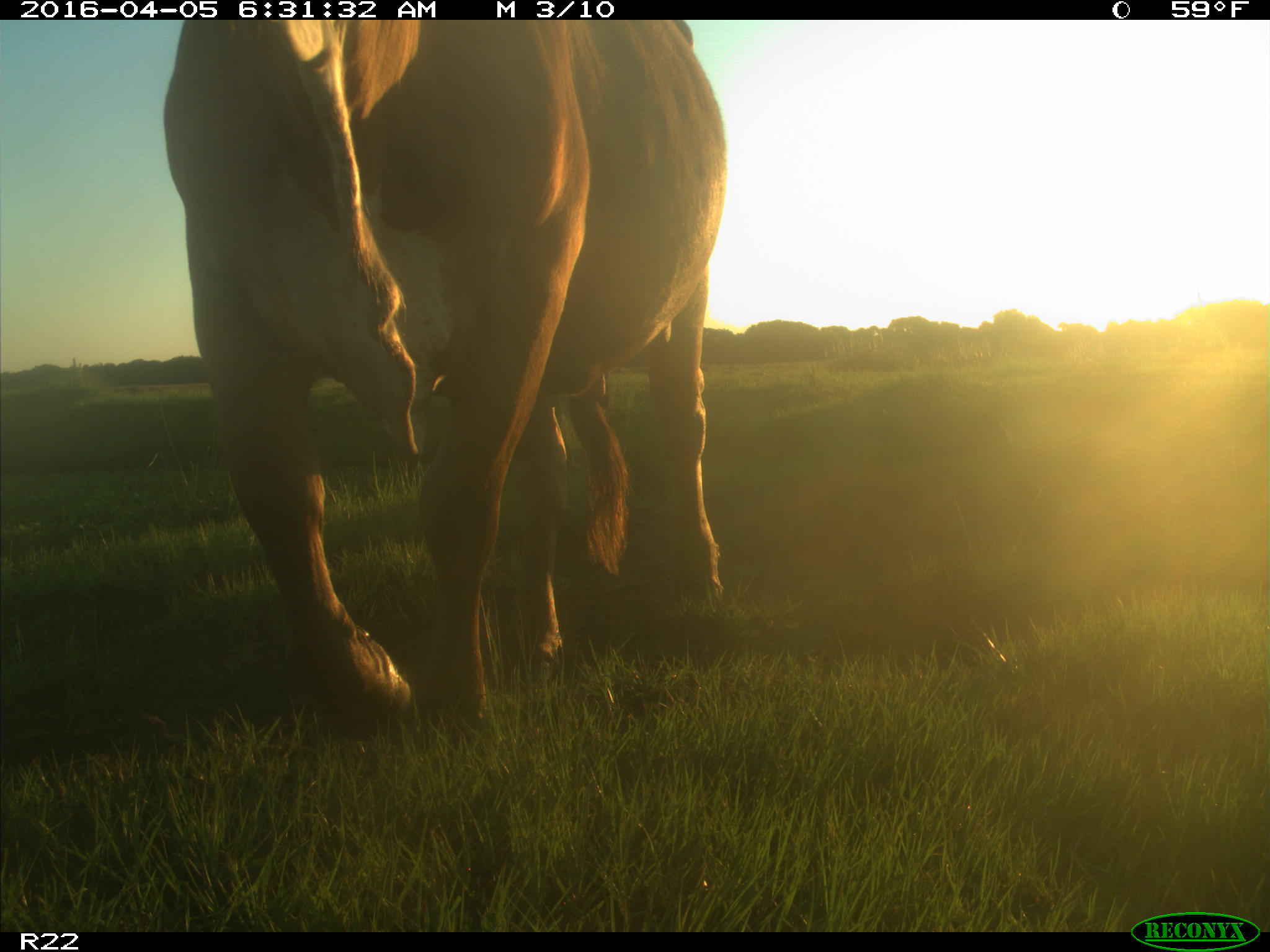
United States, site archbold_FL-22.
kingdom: Animalia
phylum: Chordata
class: Mammalia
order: Artiodactyla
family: Bovidae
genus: Bos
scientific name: Bos taurus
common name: domestic cow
Bos taurus (domestic cow).